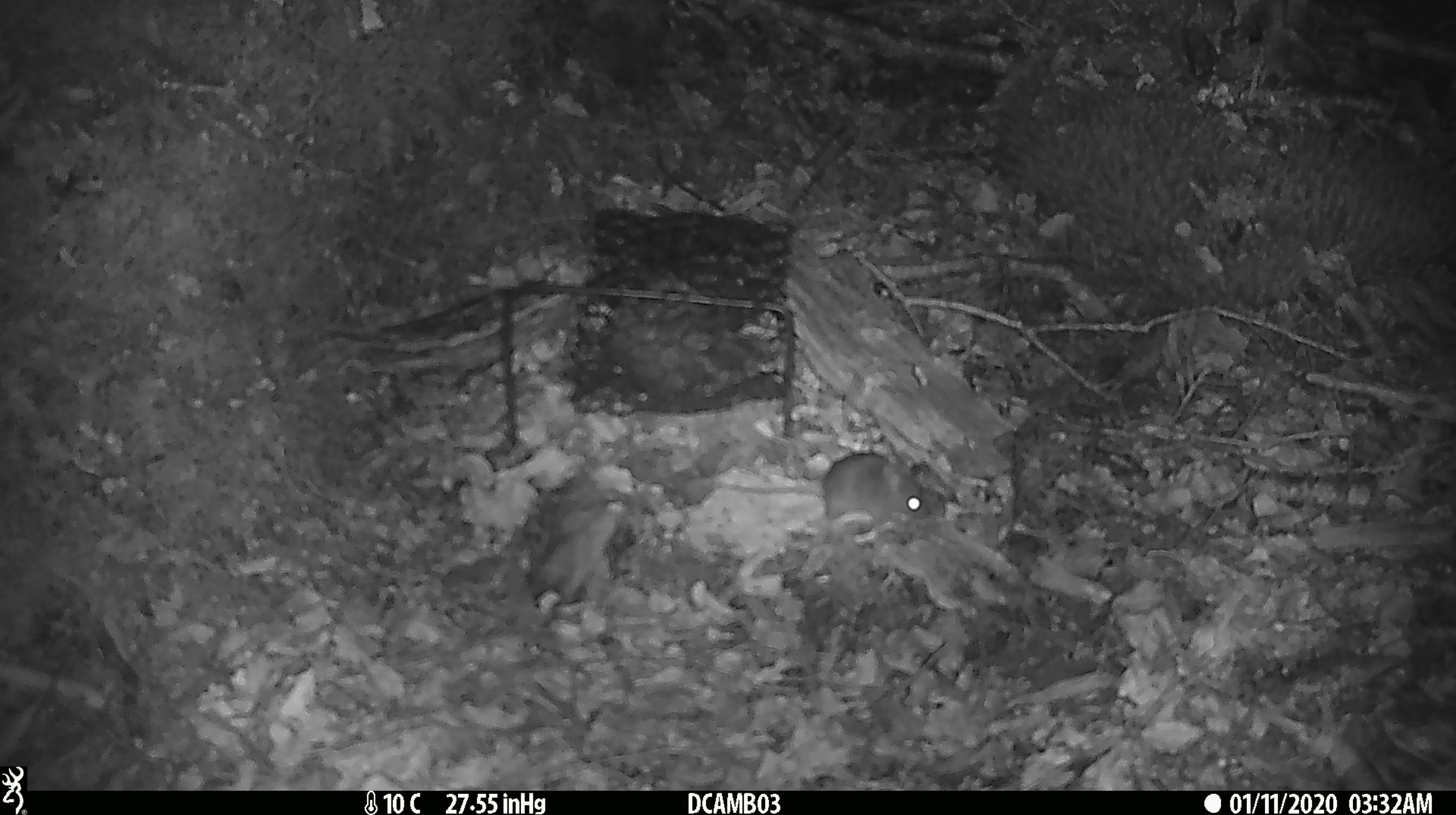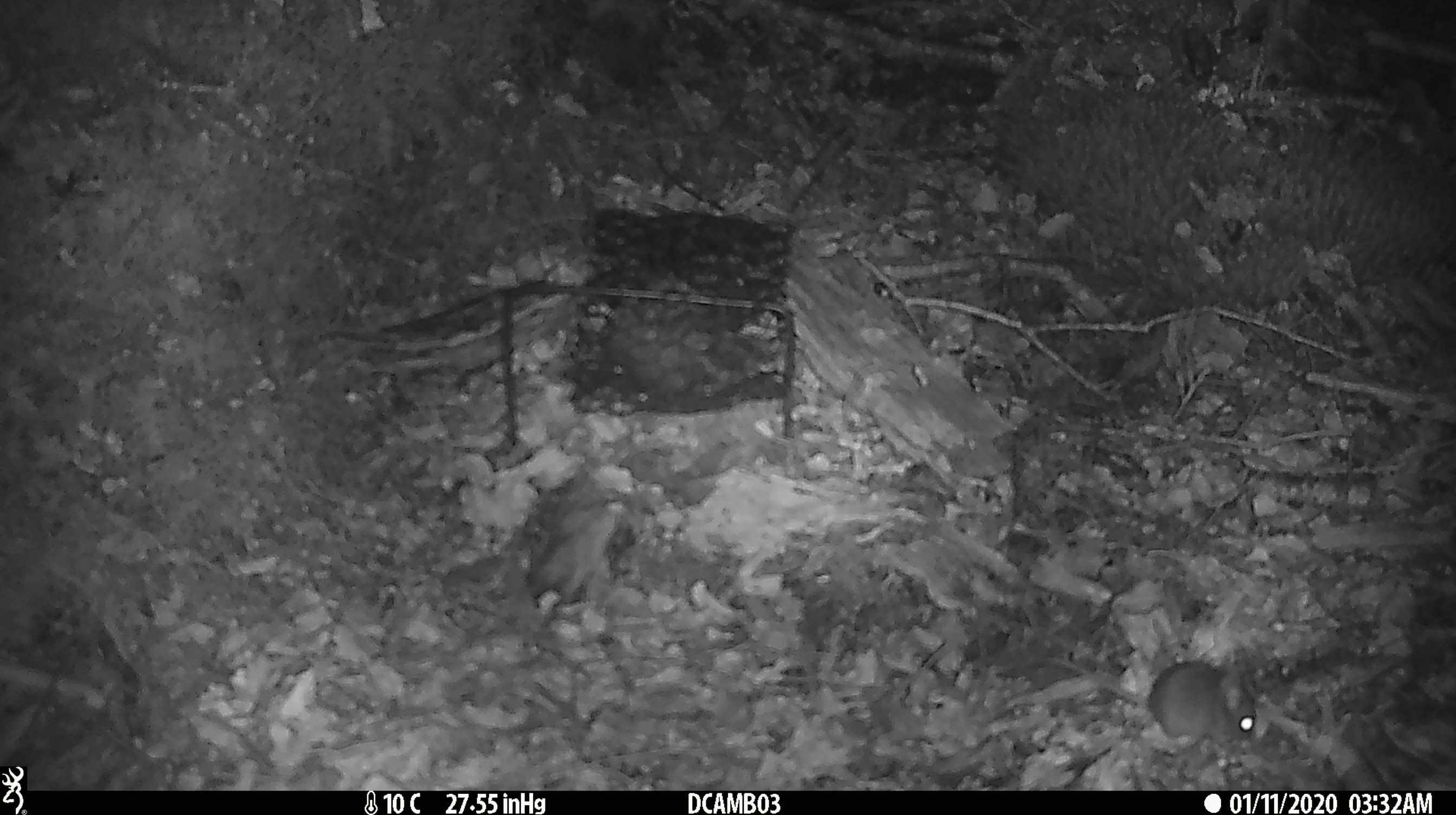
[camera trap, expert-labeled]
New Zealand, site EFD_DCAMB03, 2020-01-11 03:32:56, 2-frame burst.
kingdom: Animalia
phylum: Chordata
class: Mammalia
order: Rodentia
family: Muridae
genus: Mus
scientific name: Mus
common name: mouse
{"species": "mouse (Mus)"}